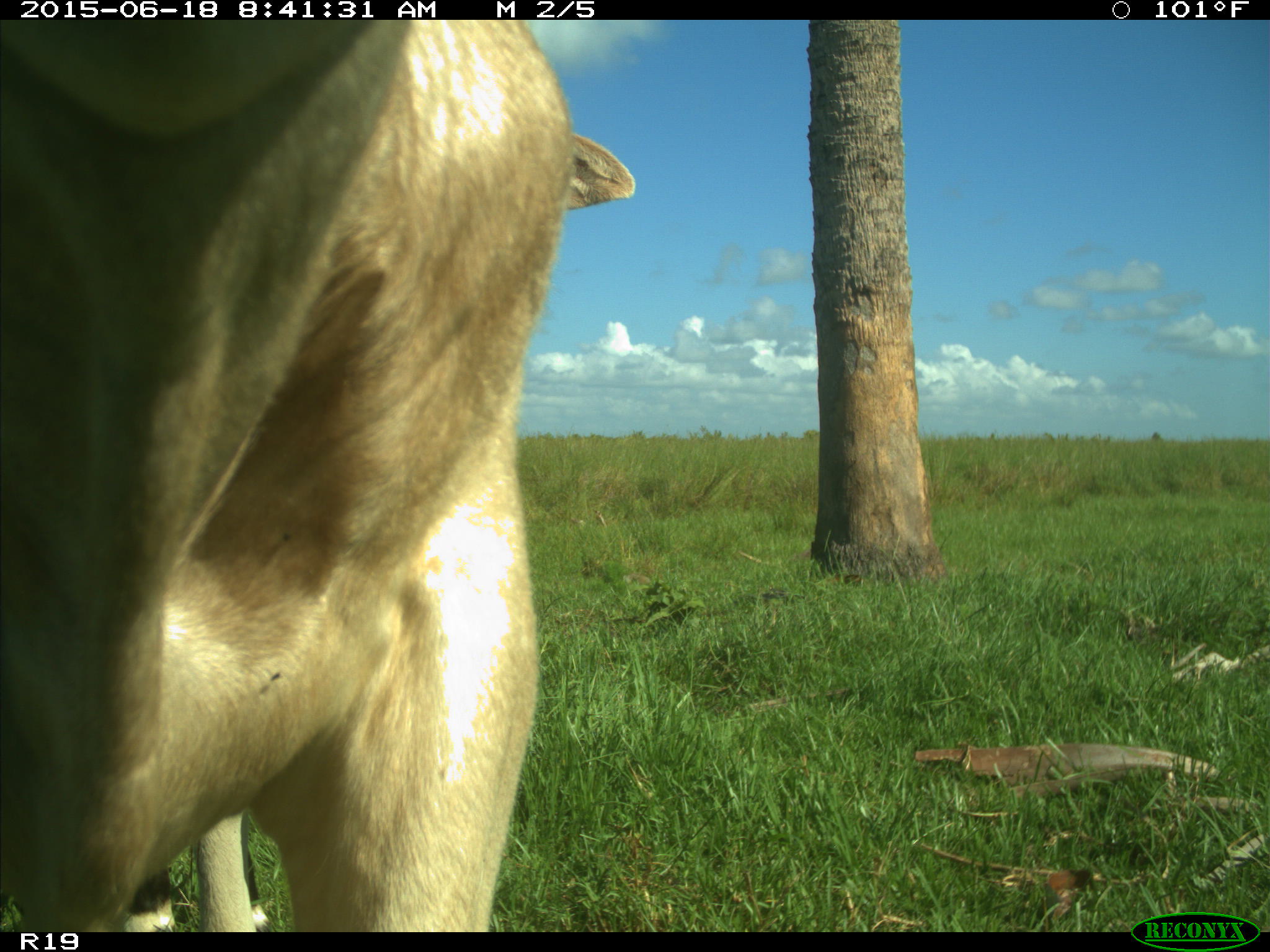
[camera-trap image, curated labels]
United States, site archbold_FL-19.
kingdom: Animalia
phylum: Chordata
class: Mammalia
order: Artiodactyla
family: Bovidae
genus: Bos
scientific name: Bos taurus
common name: domestic cow